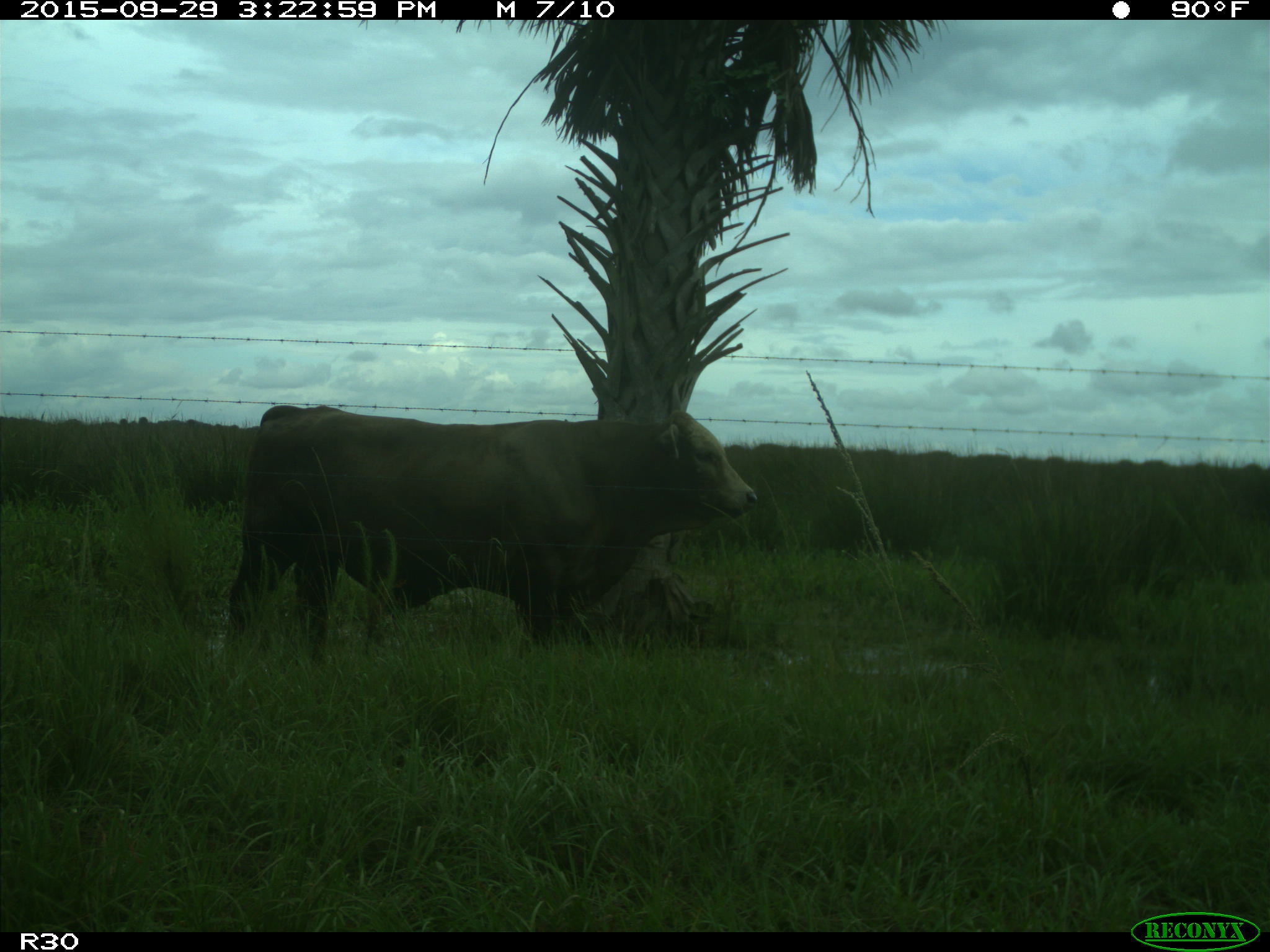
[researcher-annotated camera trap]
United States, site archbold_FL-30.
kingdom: Animalia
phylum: Chordata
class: Mammalia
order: Artiodactyla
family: Bovidae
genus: Bos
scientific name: Bos taurus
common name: domestic cow